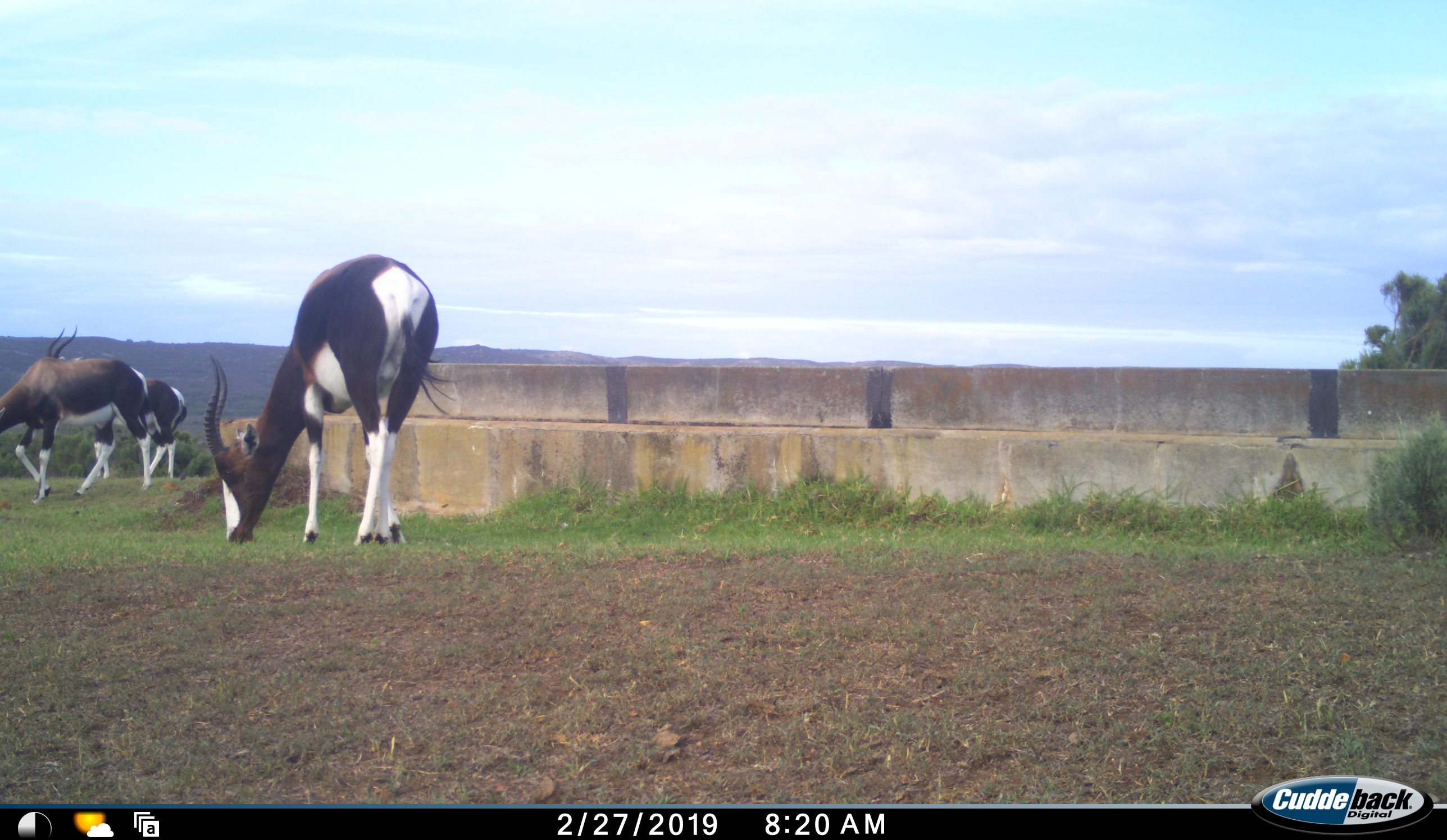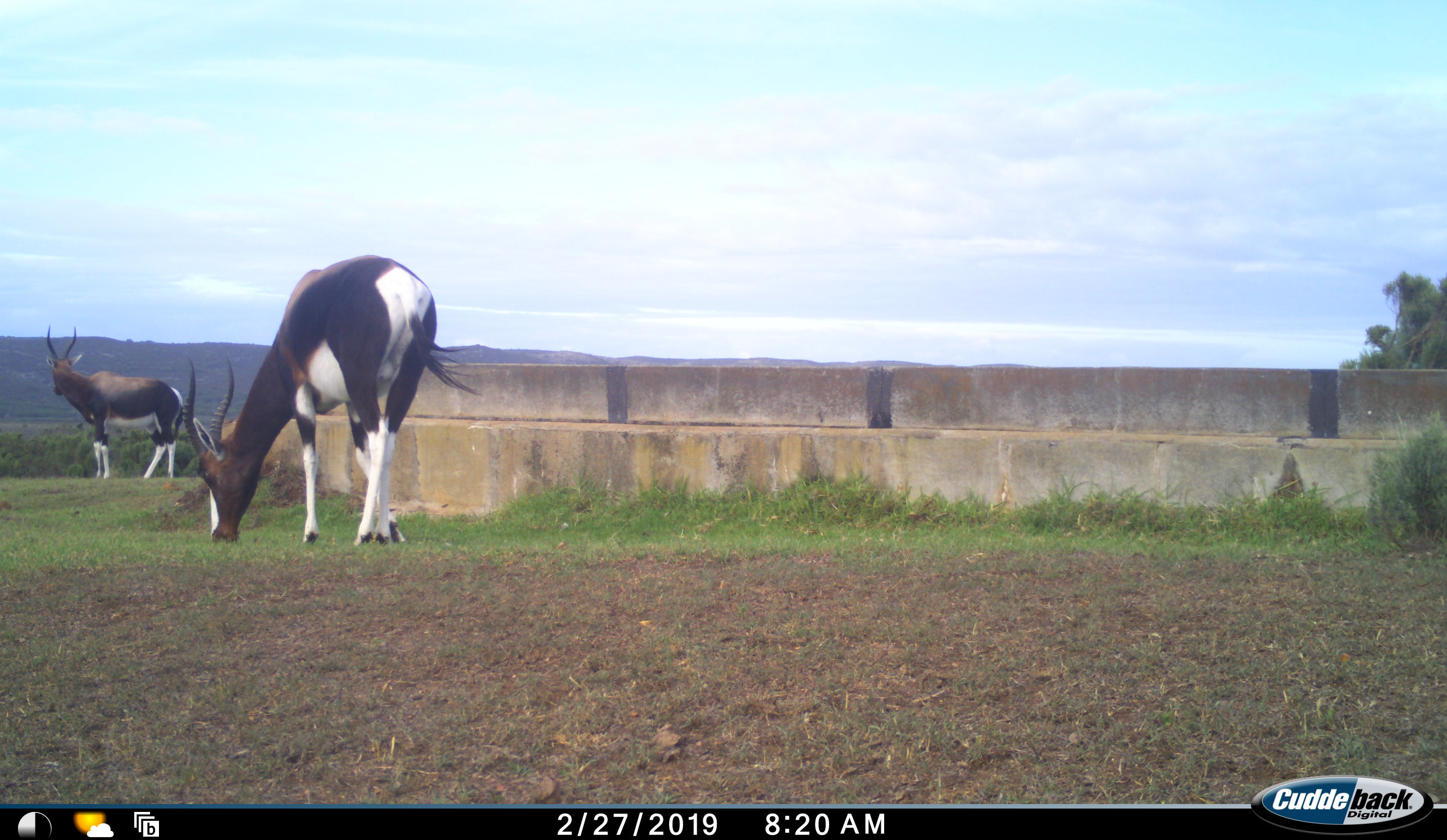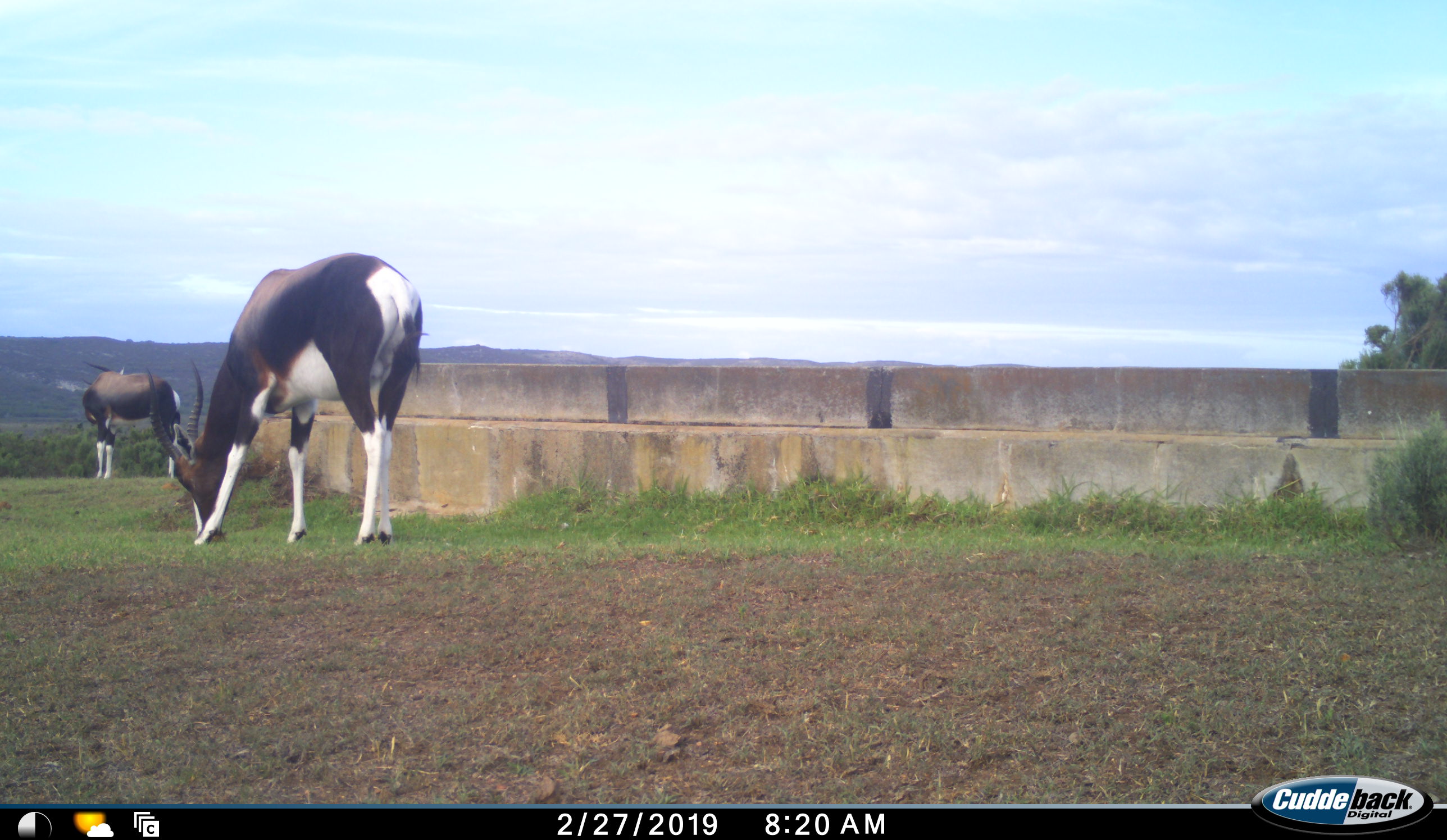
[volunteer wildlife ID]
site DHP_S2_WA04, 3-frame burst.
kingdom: Animalia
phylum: Chordata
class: Mammalia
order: Artiodactyla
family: Bovidae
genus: Damaliscus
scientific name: Damaliscus pygargus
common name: bontebok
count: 3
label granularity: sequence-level